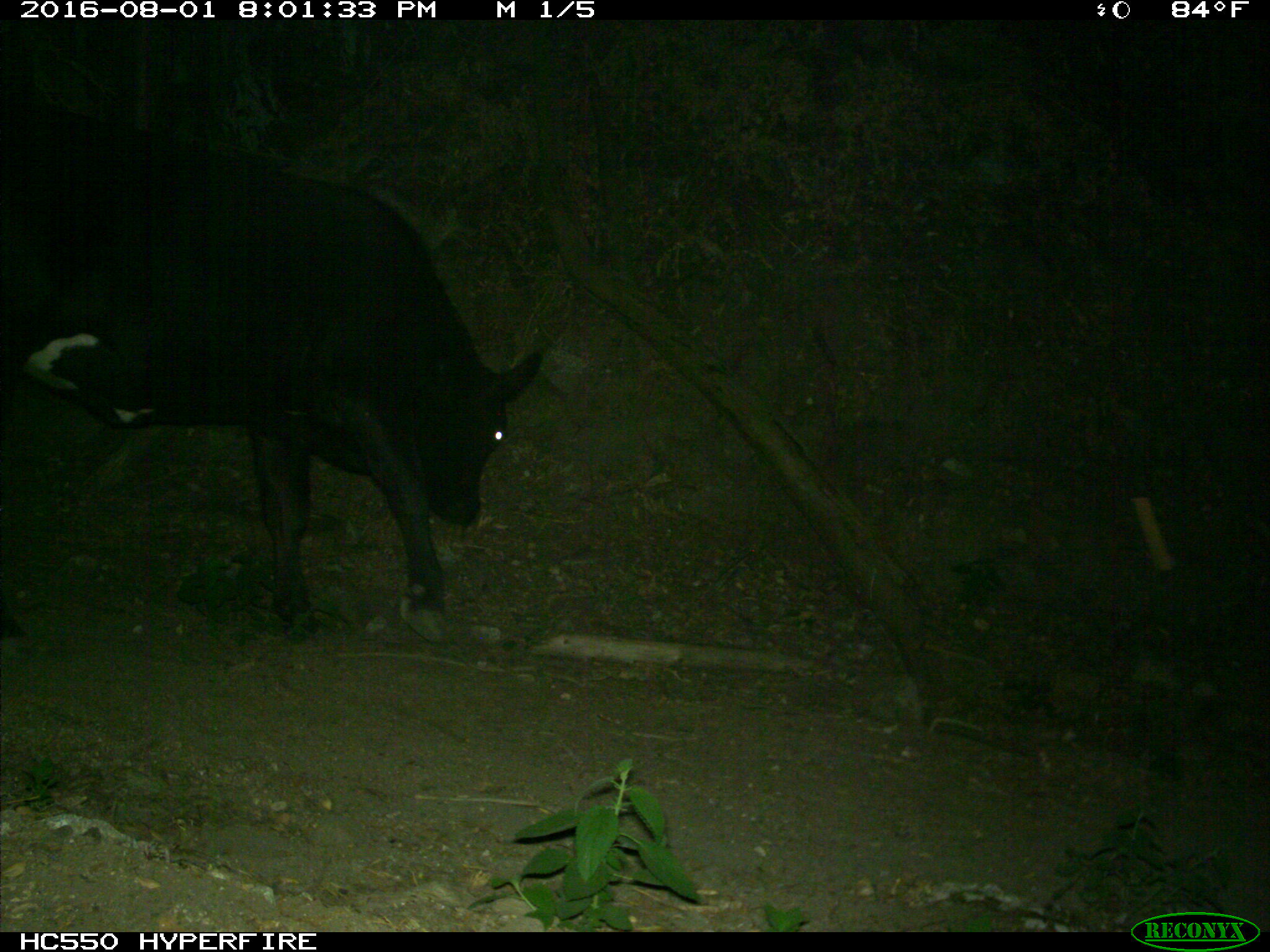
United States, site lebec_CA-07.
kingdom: Animalia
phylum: Chordata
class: Mammalia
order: Artiodactyla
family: Bovidae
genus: Bos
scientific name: Bos taurus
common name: domestic cow